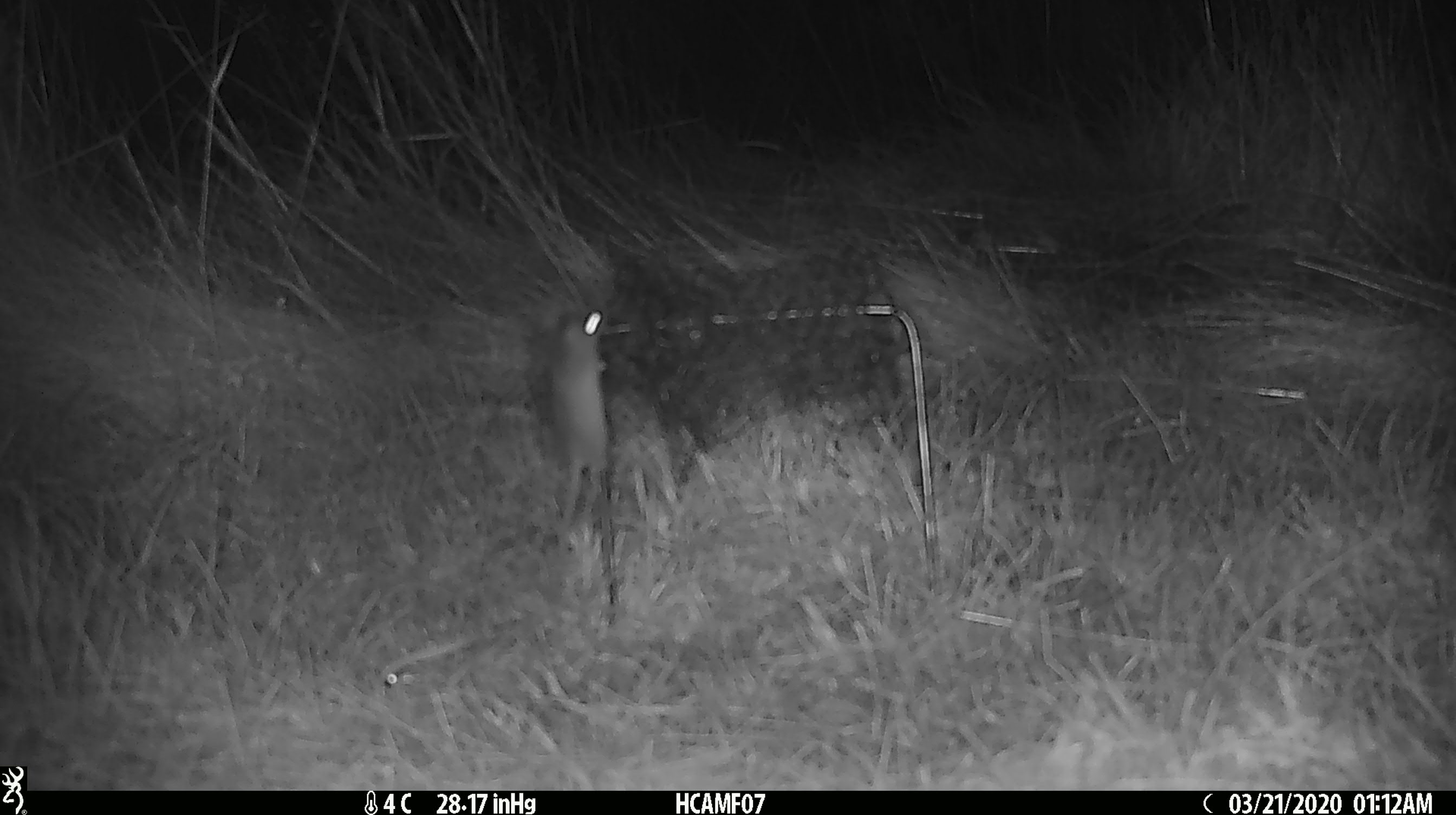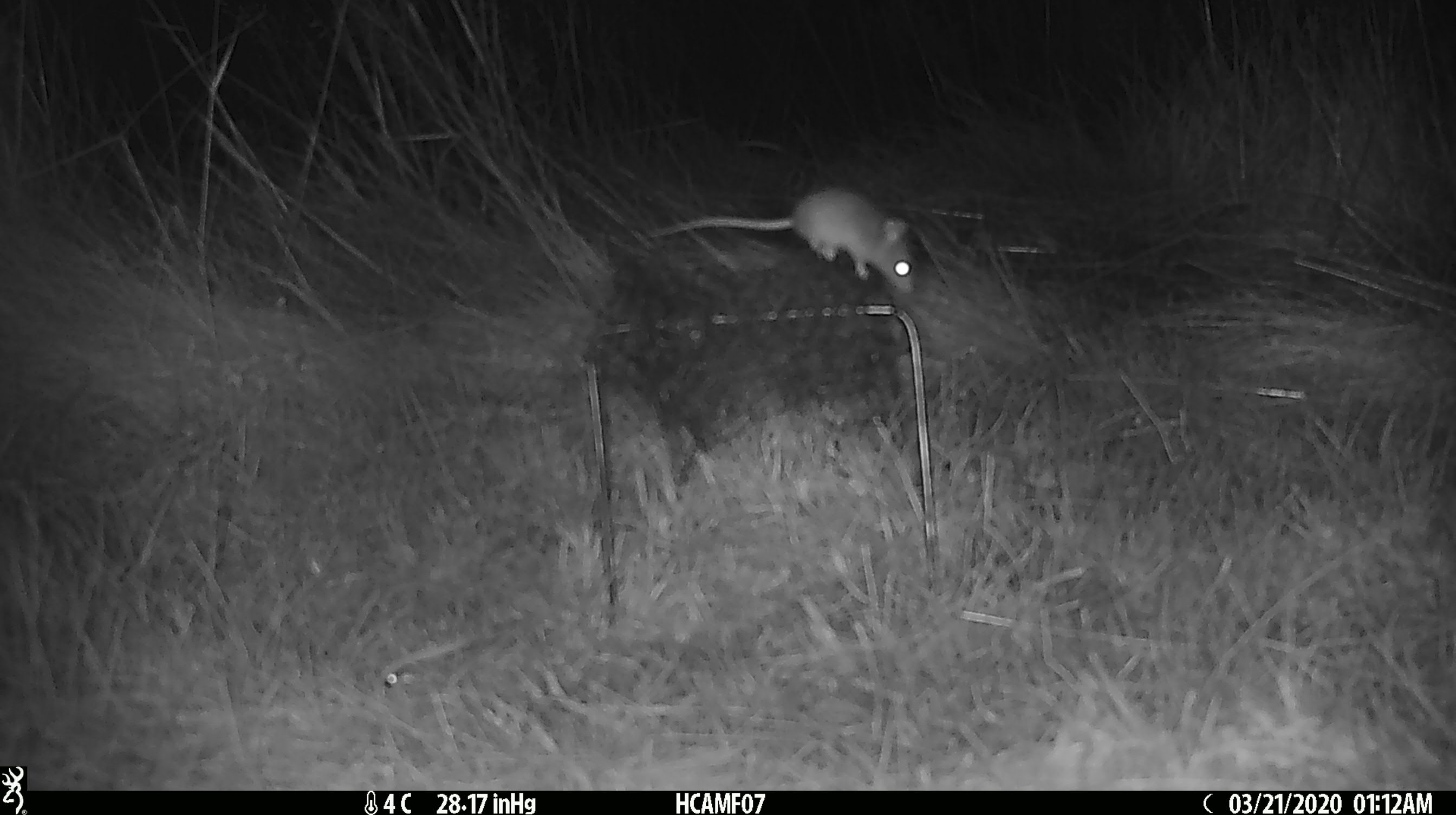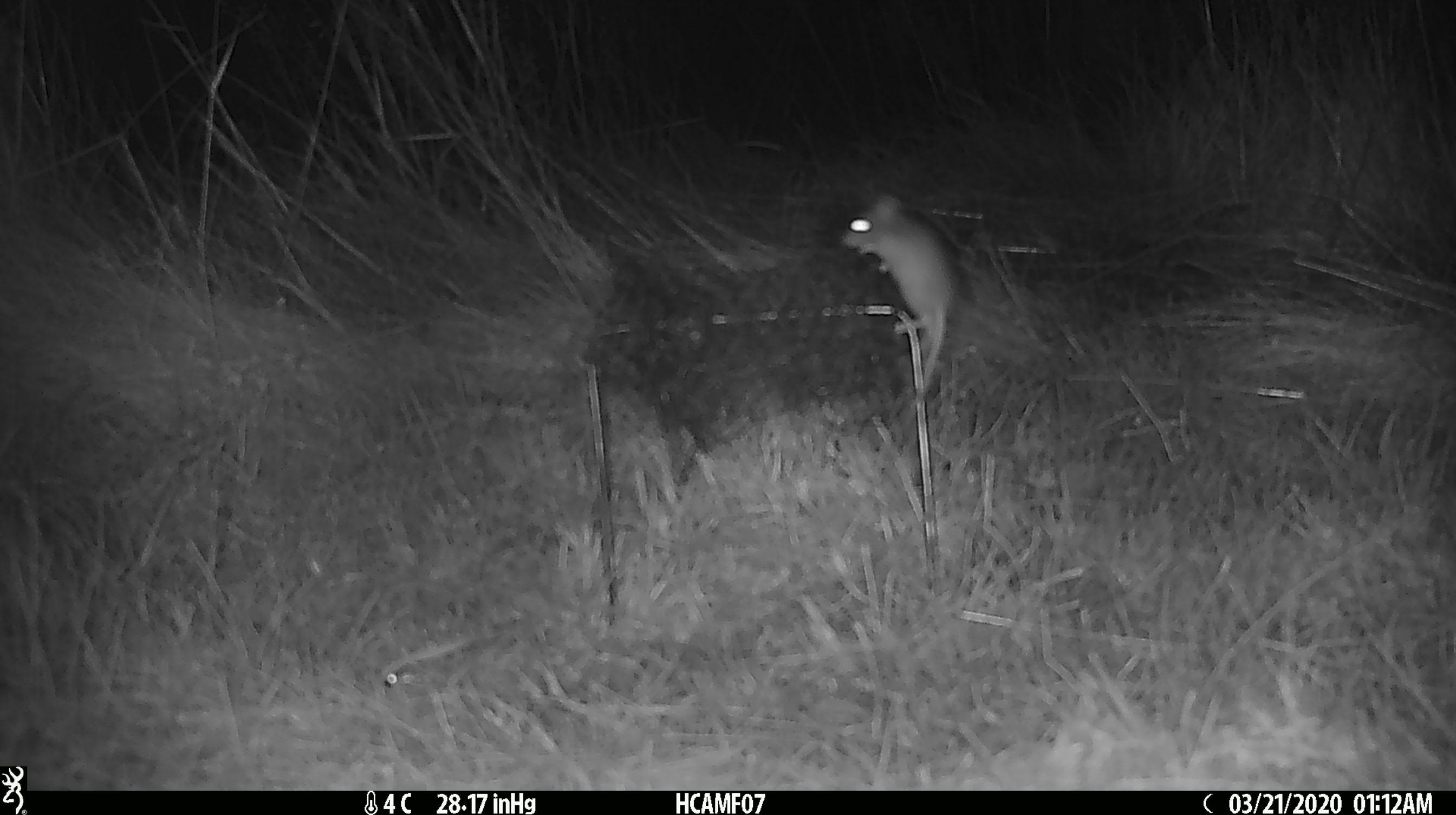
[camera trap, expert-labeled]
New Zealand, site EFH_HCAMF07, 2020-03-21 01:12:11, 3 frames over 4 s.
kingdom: Animalia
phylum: Chordata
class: Mammalia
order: Rodentia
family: Muridae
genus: Mus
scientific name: Mus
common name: mouse